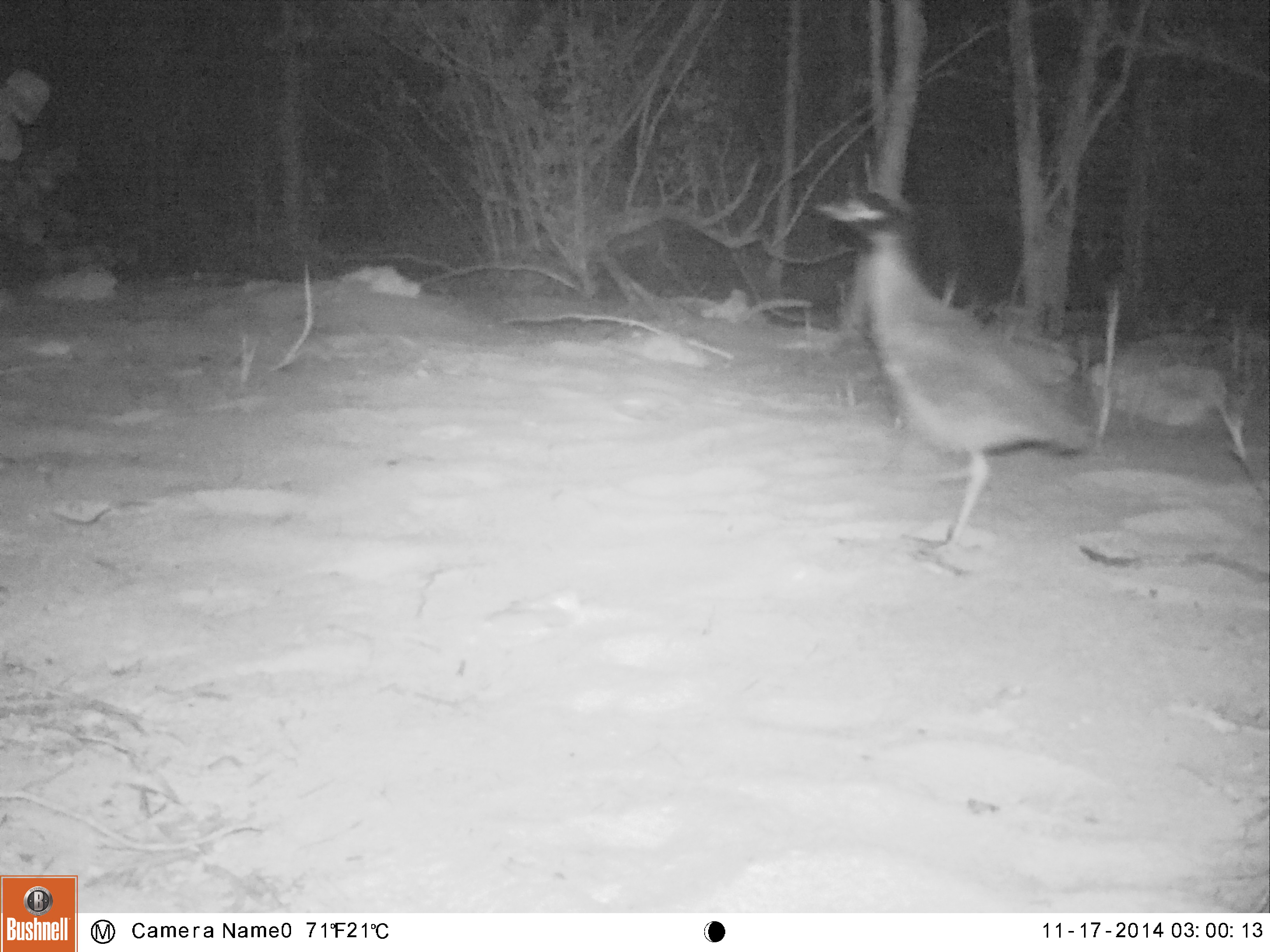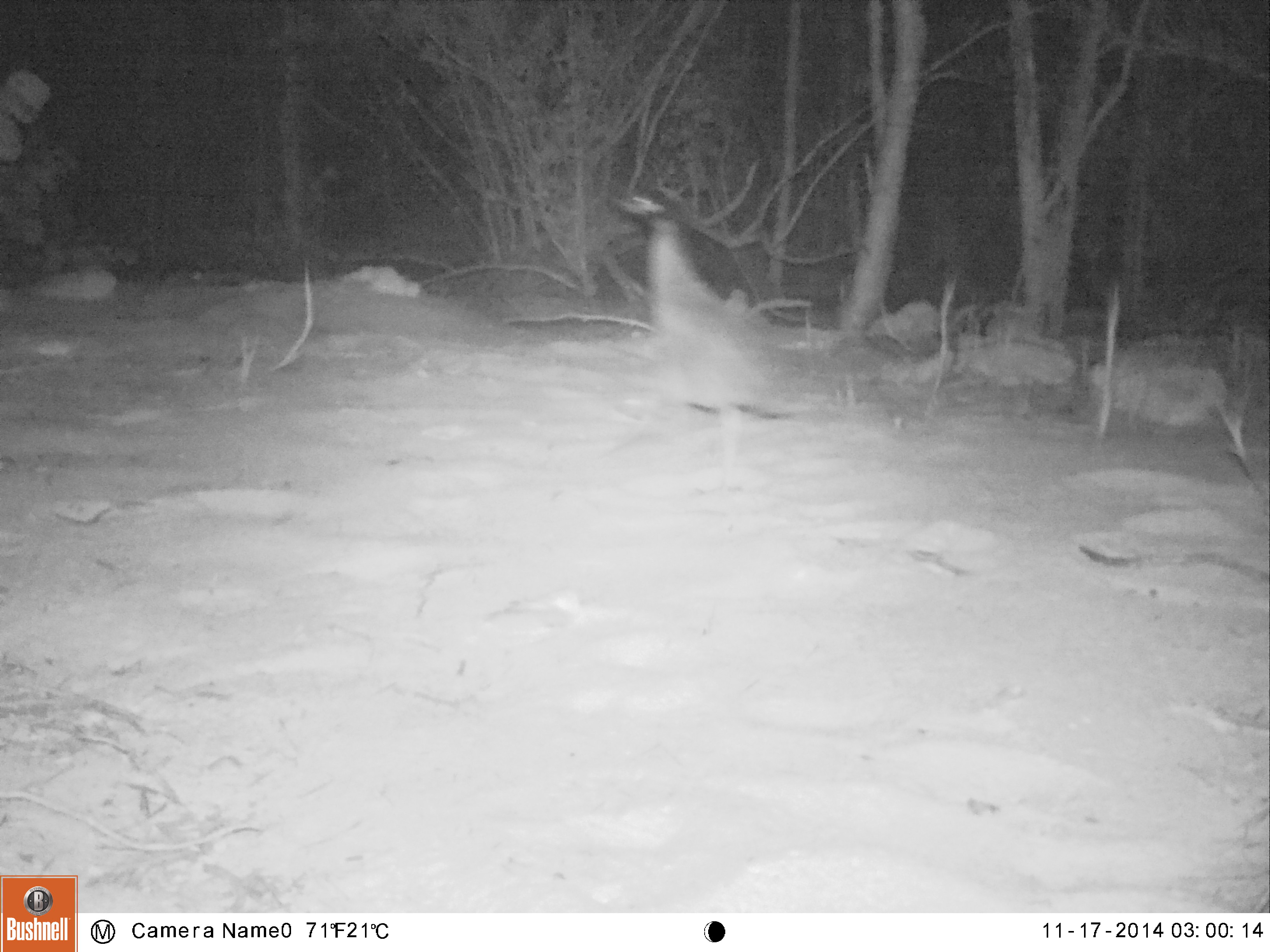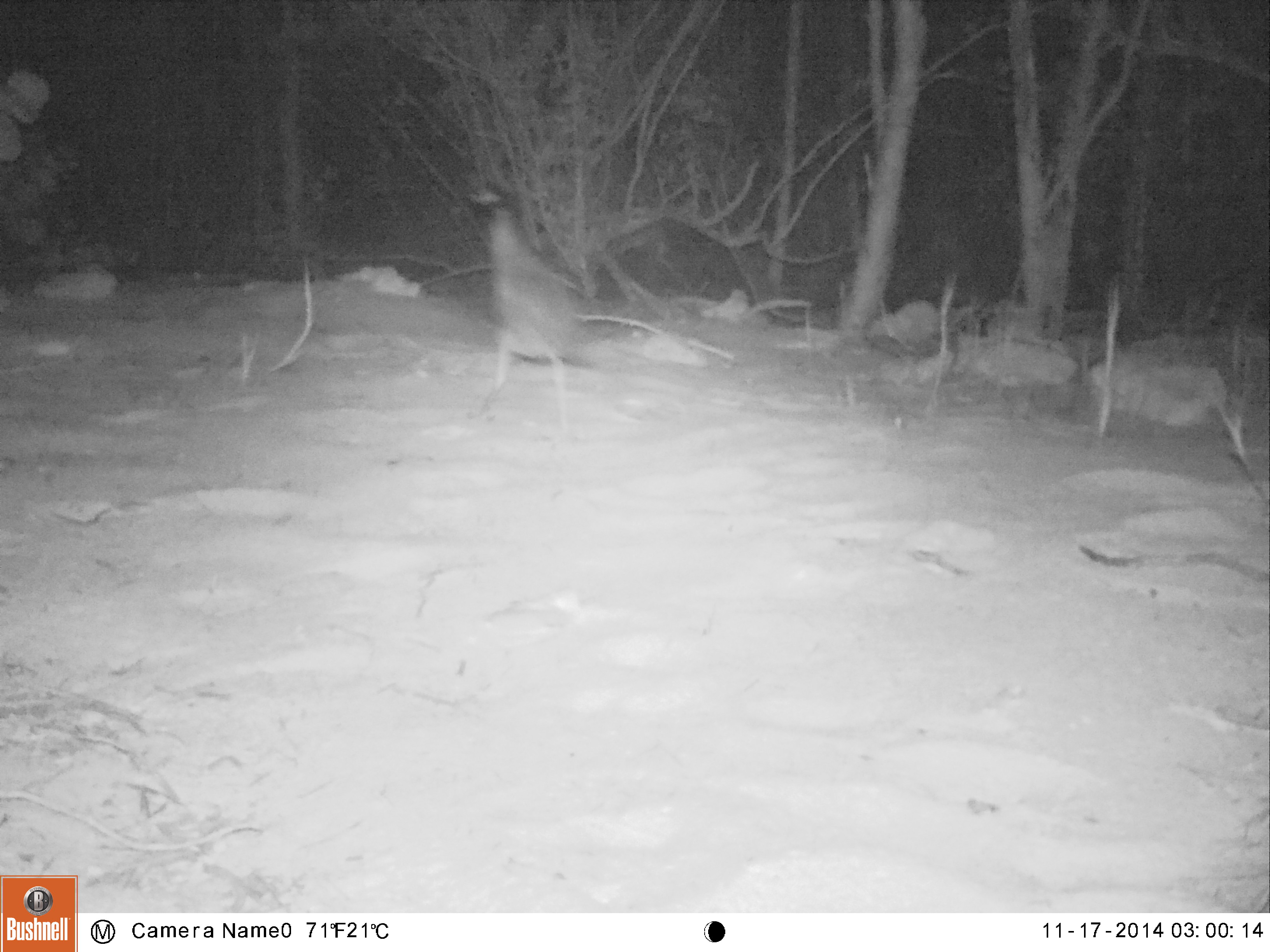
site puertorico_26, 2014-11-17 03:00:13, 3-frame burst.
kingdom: Animalia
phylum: Chordata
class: Aves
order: Pelecaniformes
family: Ardeidae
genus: Nyctanassa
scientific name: Nyctanassa violacea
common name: yellow-crowned night heron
Yellow-crowned night heron (Nyctanassa violacea).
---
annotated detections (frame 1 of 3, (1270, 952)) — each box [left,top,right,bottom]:
yellow-crowned night heron: [804,183,1101,583]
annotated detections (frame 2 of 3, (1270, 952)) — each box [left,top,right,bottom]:
yellow-crowned night heron: [608,175,799,517]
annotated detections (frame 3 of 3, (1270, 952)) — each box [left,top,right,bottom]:
yellow-crowned night heron: [473,198,613,439]